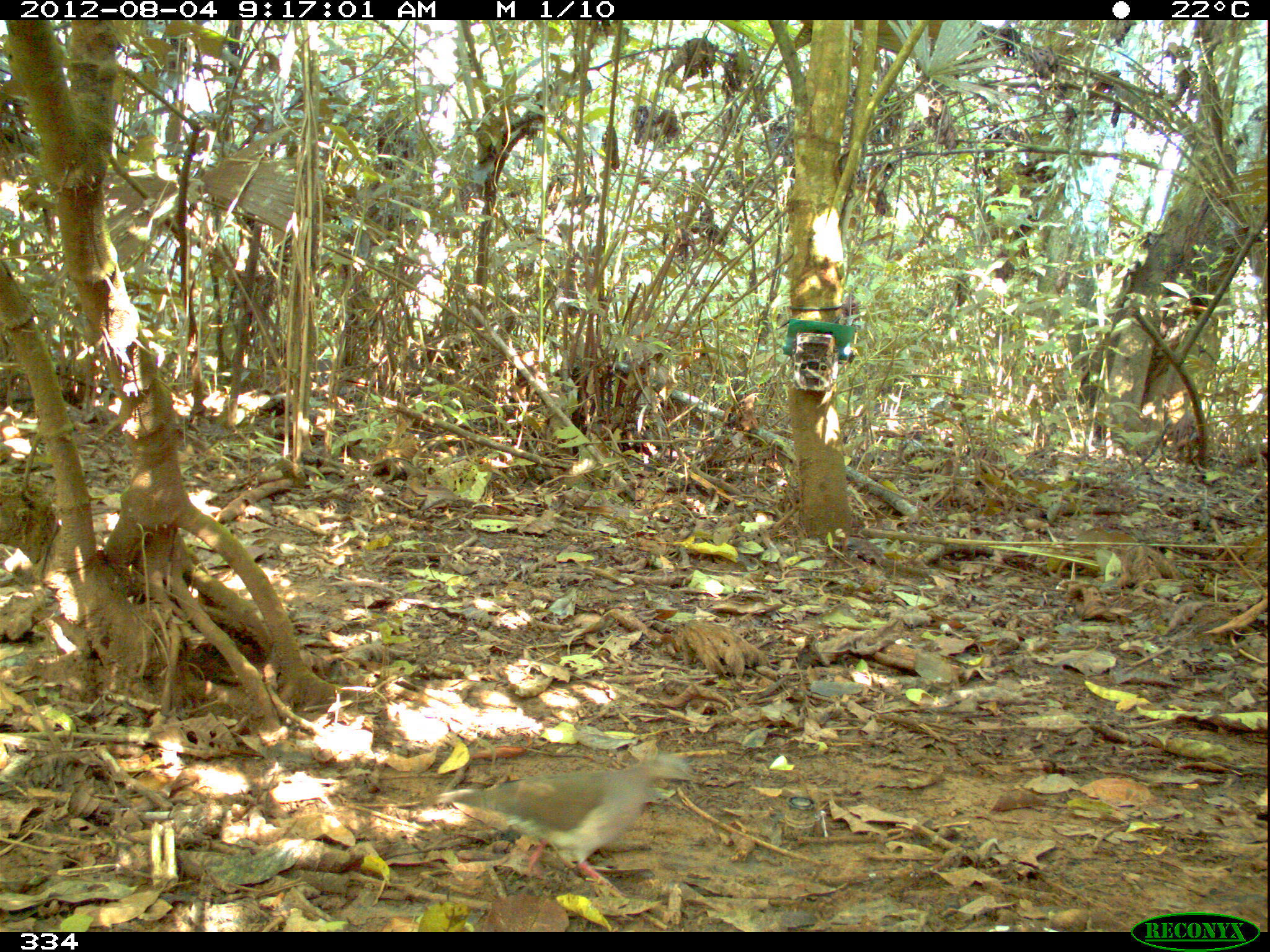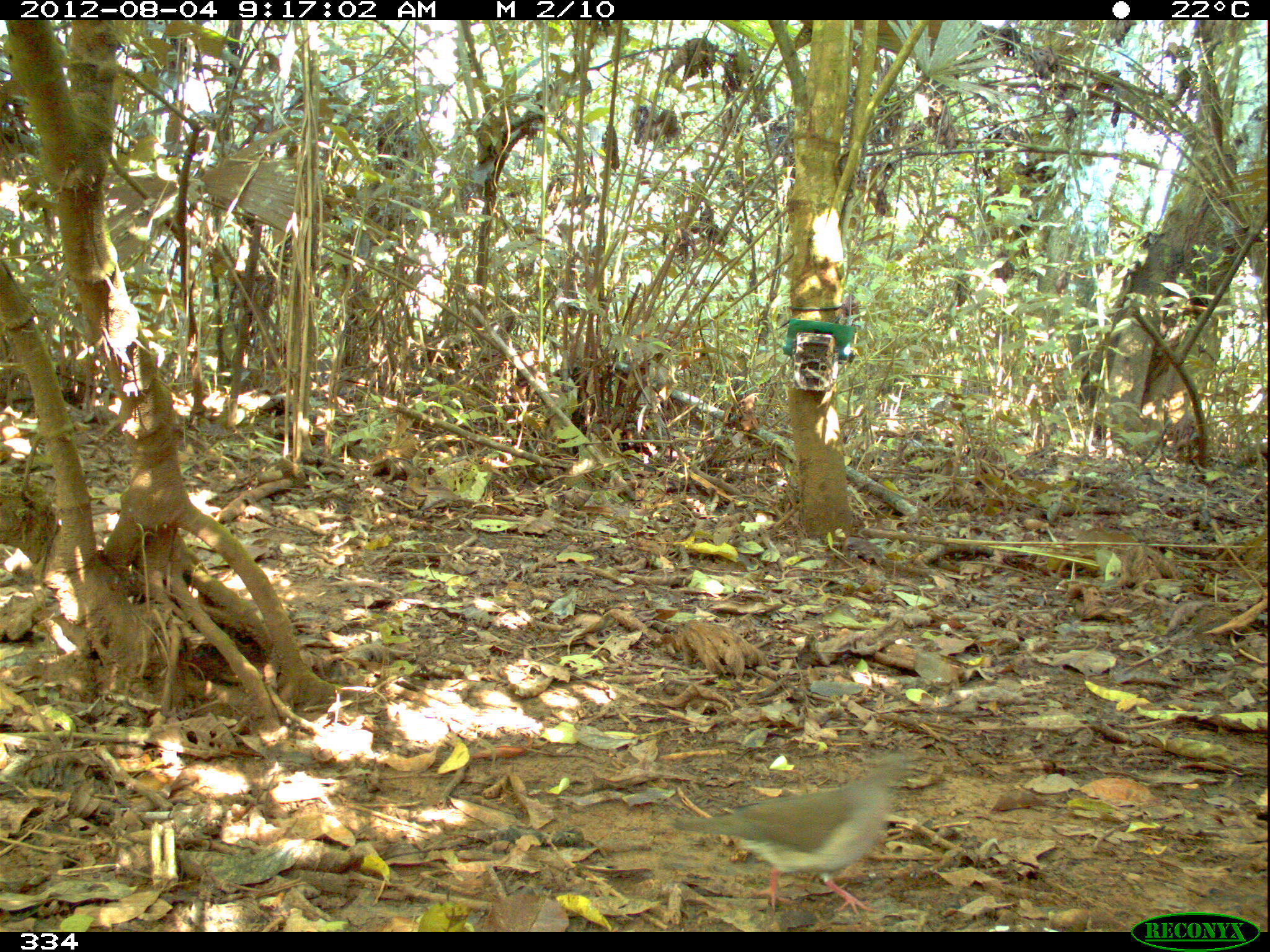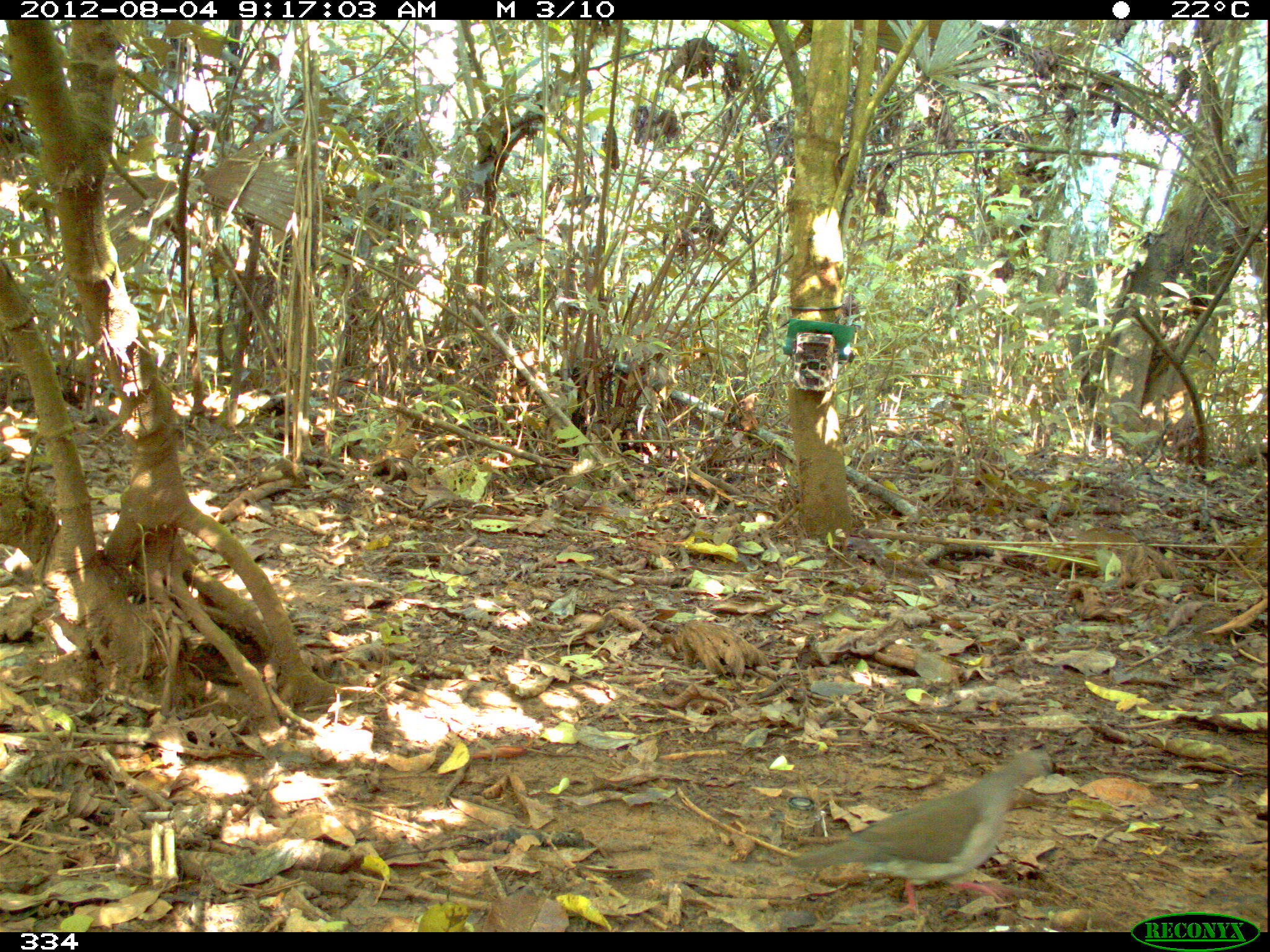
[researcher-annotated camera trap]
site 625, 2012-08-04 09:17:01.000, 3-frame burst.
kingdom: Animalia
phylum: Chordata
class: Aves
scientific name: Aves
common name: bird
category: unknown bird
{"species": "unknown bird (bird) (Aves)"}